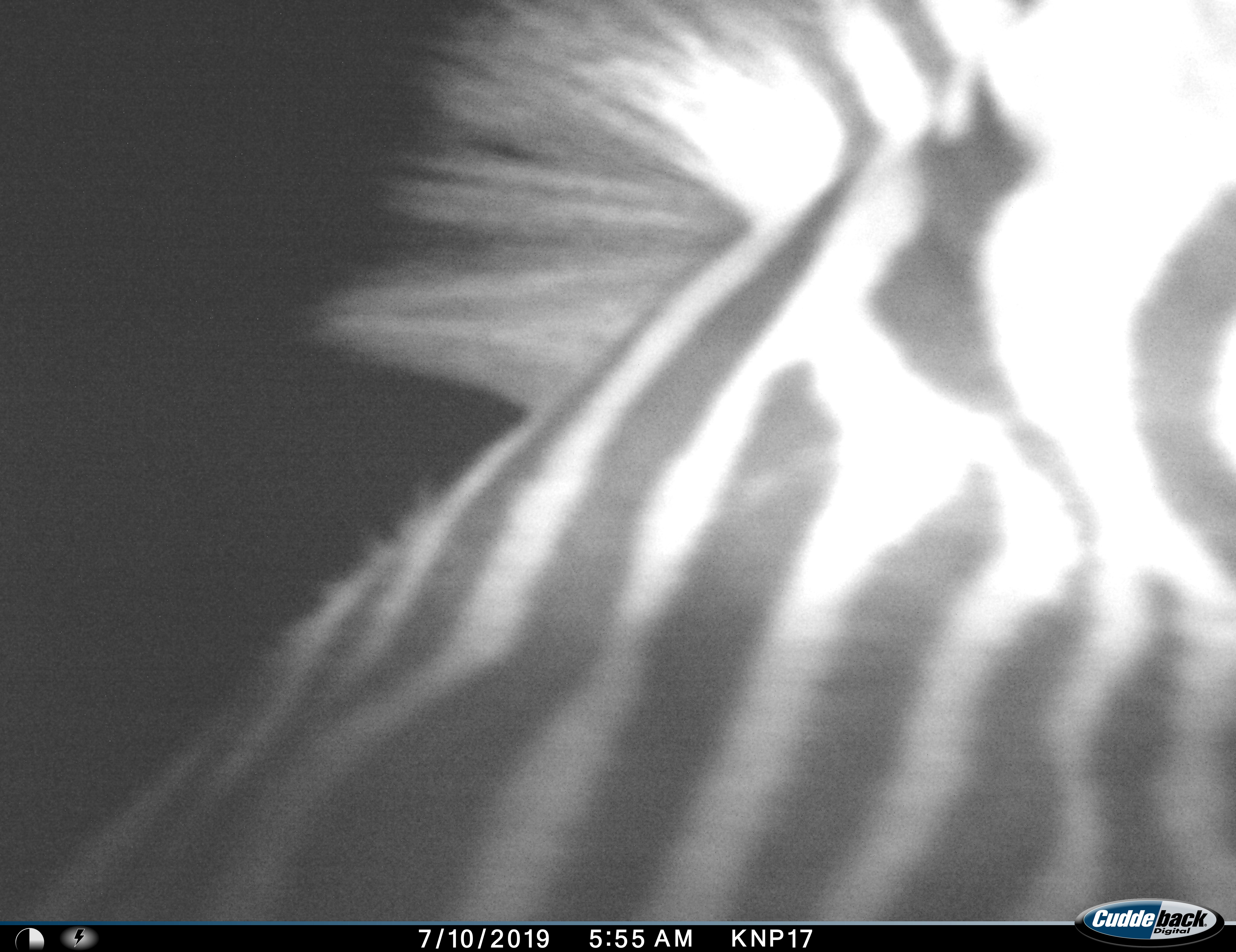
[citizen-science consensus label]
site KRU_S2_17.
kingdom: Animalia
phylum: Chordata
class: Mammalia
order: Perissodactyla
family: Equidae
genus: Equus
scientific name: Equus quagga burchellii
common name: burchell's zebra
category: zebraburchells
Zebraburchells (burchell's zebra) (Equus quagga burchellii), count 1. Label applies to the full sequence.